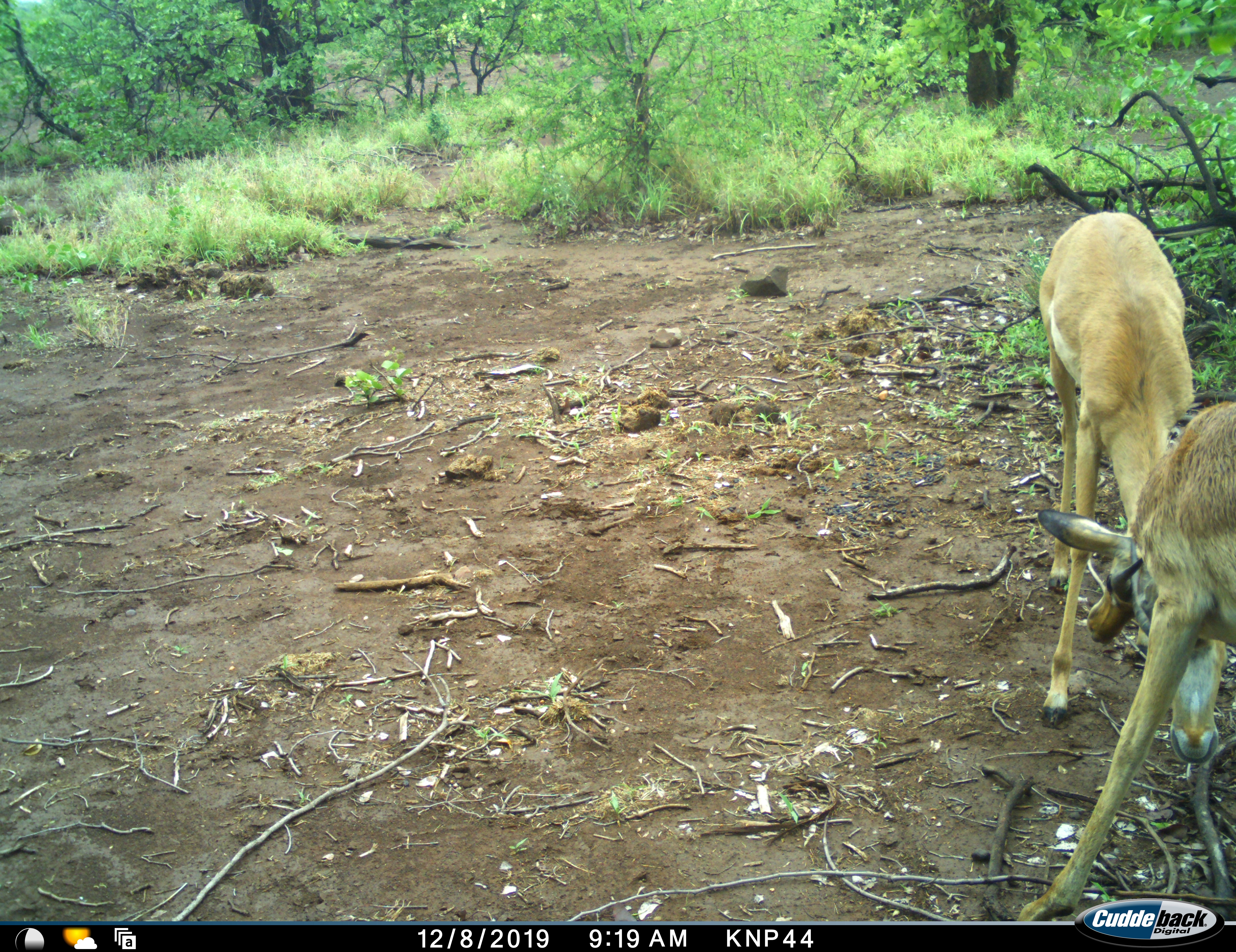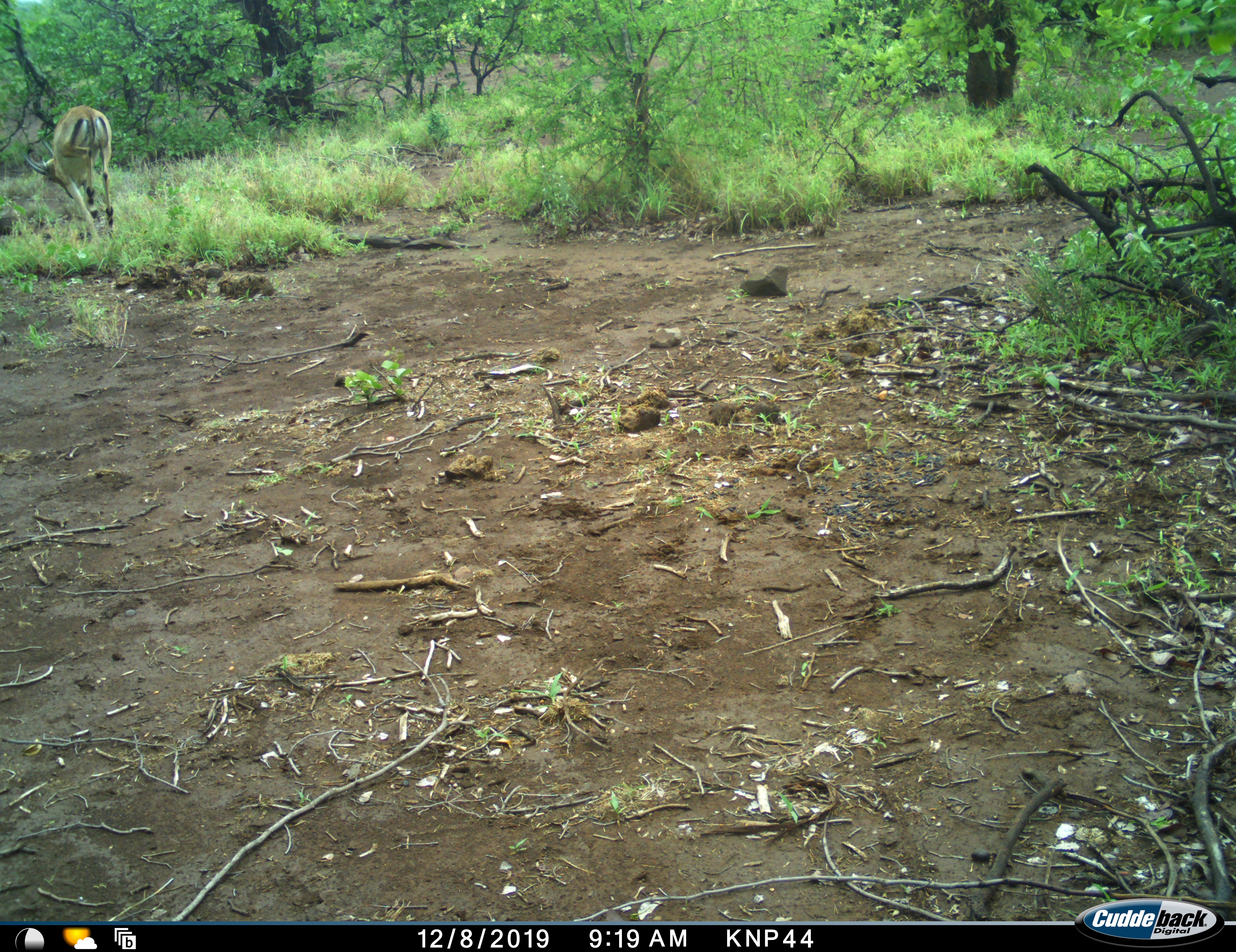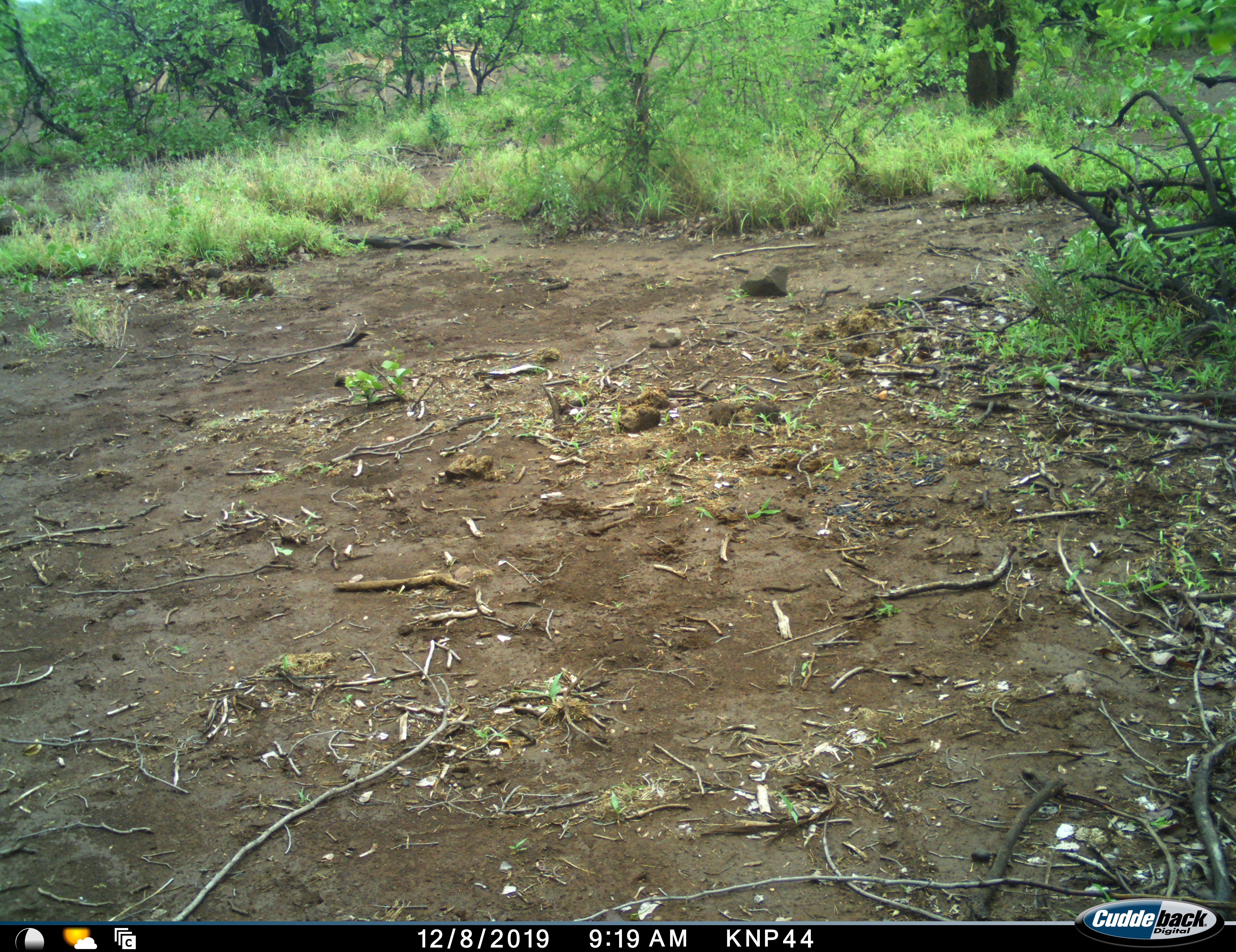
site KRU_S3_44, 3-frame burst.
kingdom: Animalia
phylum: Chordata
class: Mammalia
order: Artiodactyla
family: Bovidae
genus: Aepyceros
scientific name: Aepyceros melampus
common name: impala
Impala (Aepyceros melampus), count 2. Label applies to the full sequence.